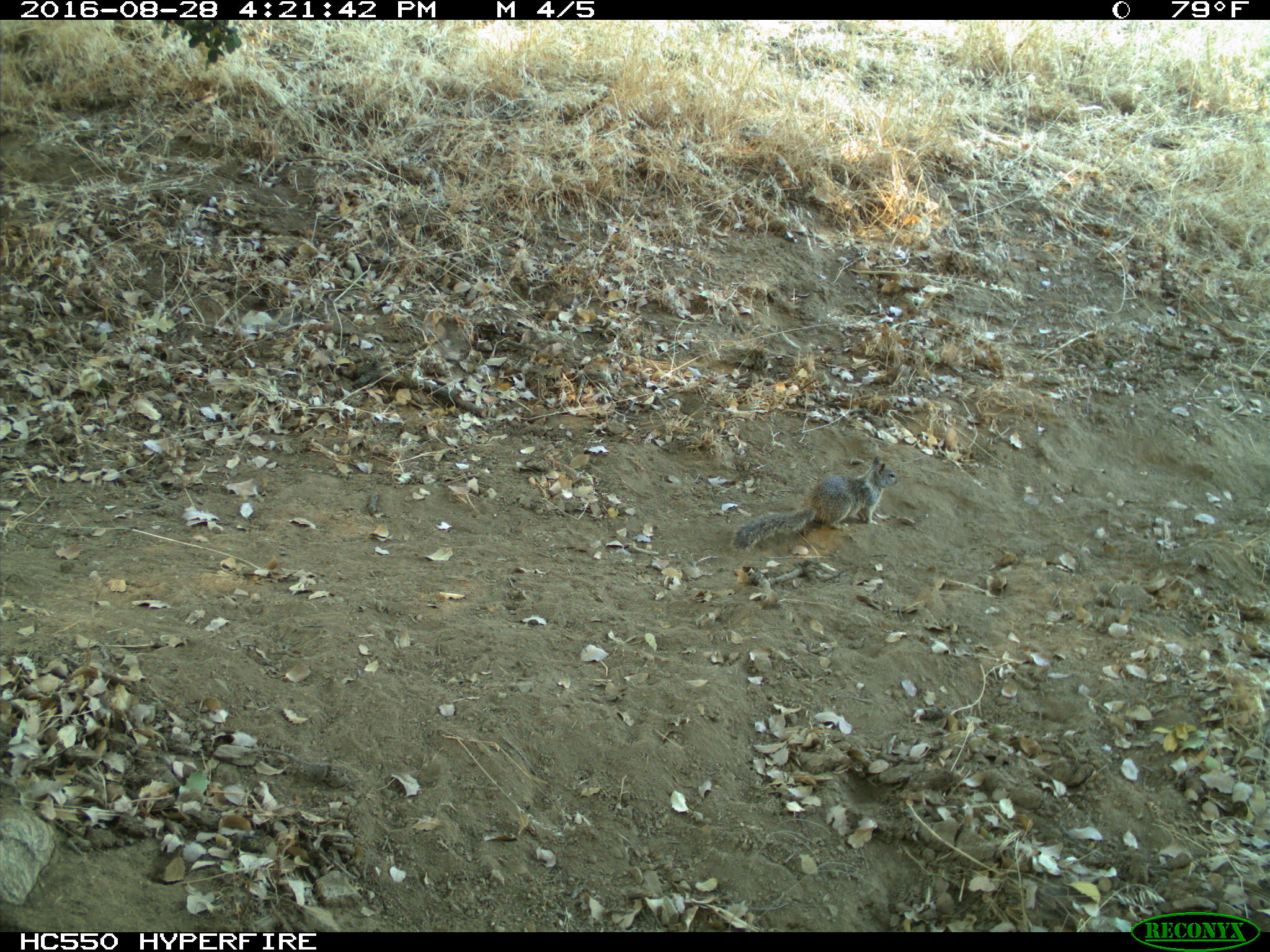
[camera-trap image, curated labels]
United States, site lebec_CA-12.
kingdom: Animalia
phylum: Chordata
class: Mammalia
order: Rodentia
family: Sciuridae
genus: Otospermophilus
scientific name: Otospermophilus beecheyi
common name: california ground squirrel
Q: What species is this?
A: Otospermophilus beecheyi (california ground squirrel).